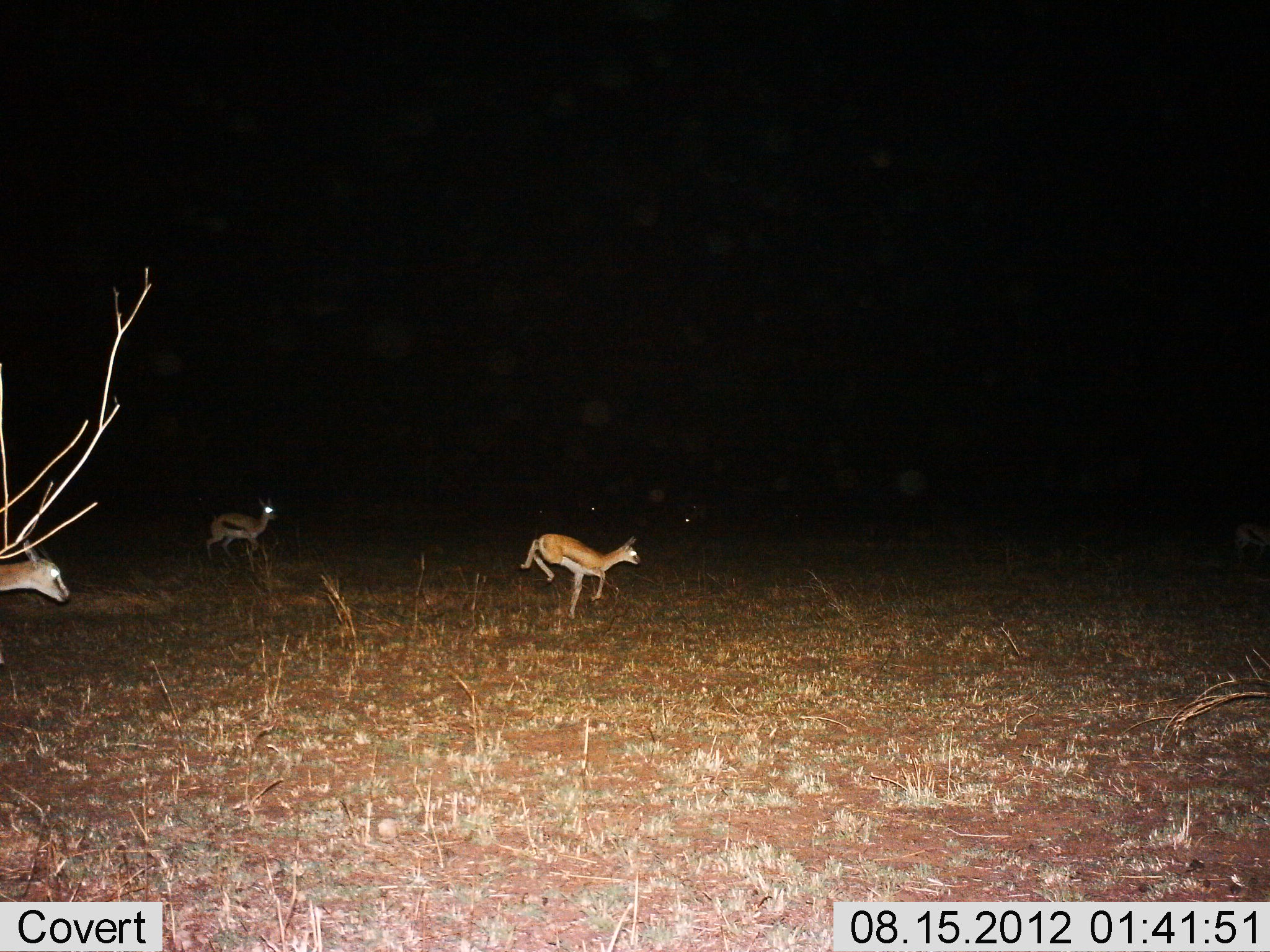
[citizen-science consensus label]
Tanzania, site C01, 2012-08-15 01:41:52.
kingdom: Animalia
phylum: Chordata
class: Mammalia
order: Artiodactyla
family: Bovidae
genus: Eudorcas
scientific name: Eudorcas thomsonii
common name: thomson's gazelle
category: gazellethomsons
Gazellethomsons (thomson's gazelle) (Eudorcas thomsonii), count 3. Behavior (volunteer vote fractions): standing 10%, resting 0%, moving 100%, interacting 0%. Young present (vote fraction): 0%. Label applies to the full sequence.